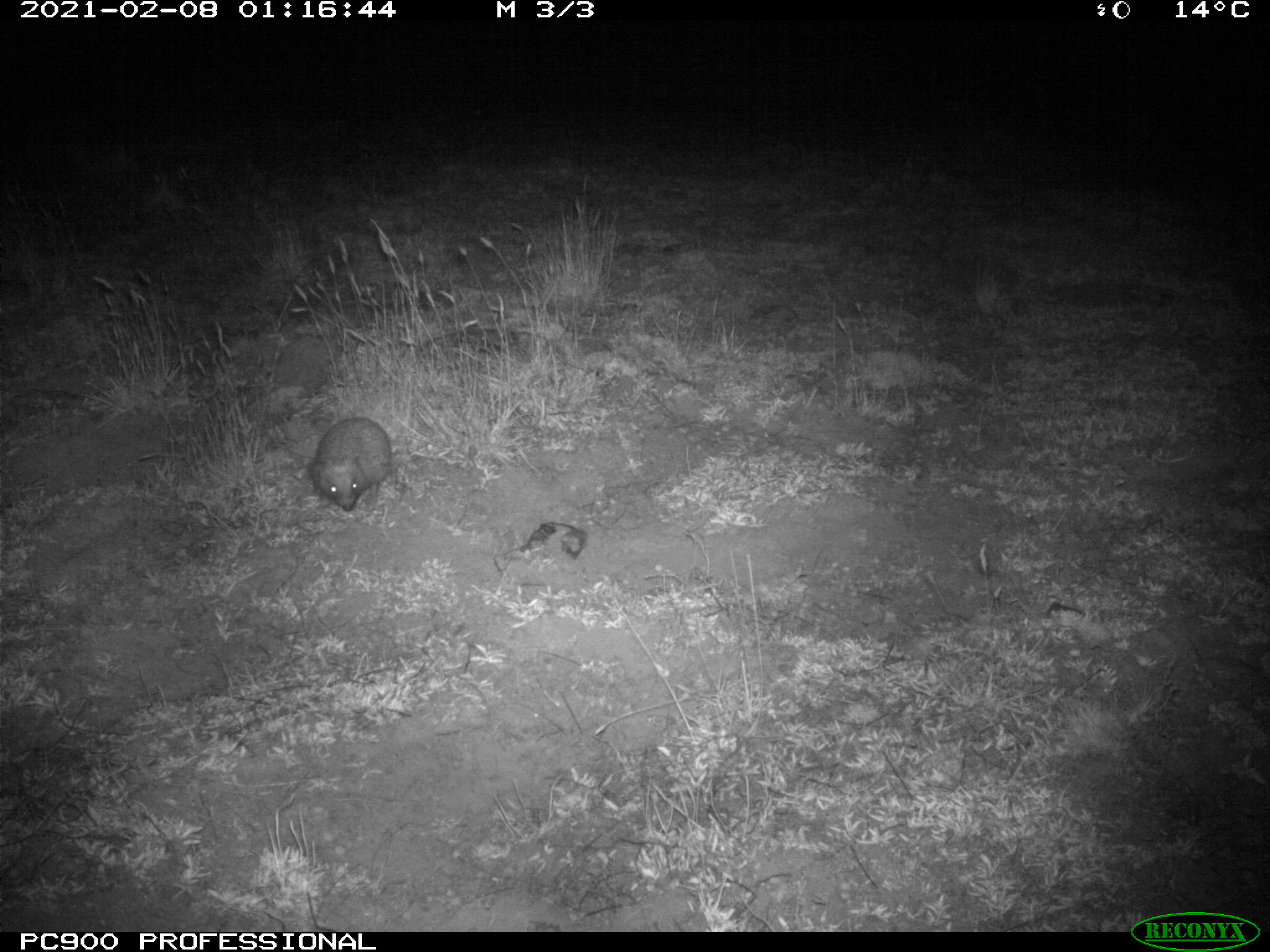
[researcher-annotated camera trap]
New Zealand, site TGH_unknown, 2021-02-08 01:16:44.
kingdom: Animalia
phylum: Chordata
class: Mammalia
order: Eulipotyphla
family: Erinaceidae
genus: Erinaceus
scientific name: Erinaceus europaeus europaeus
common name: european hedgehog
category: hedgehog